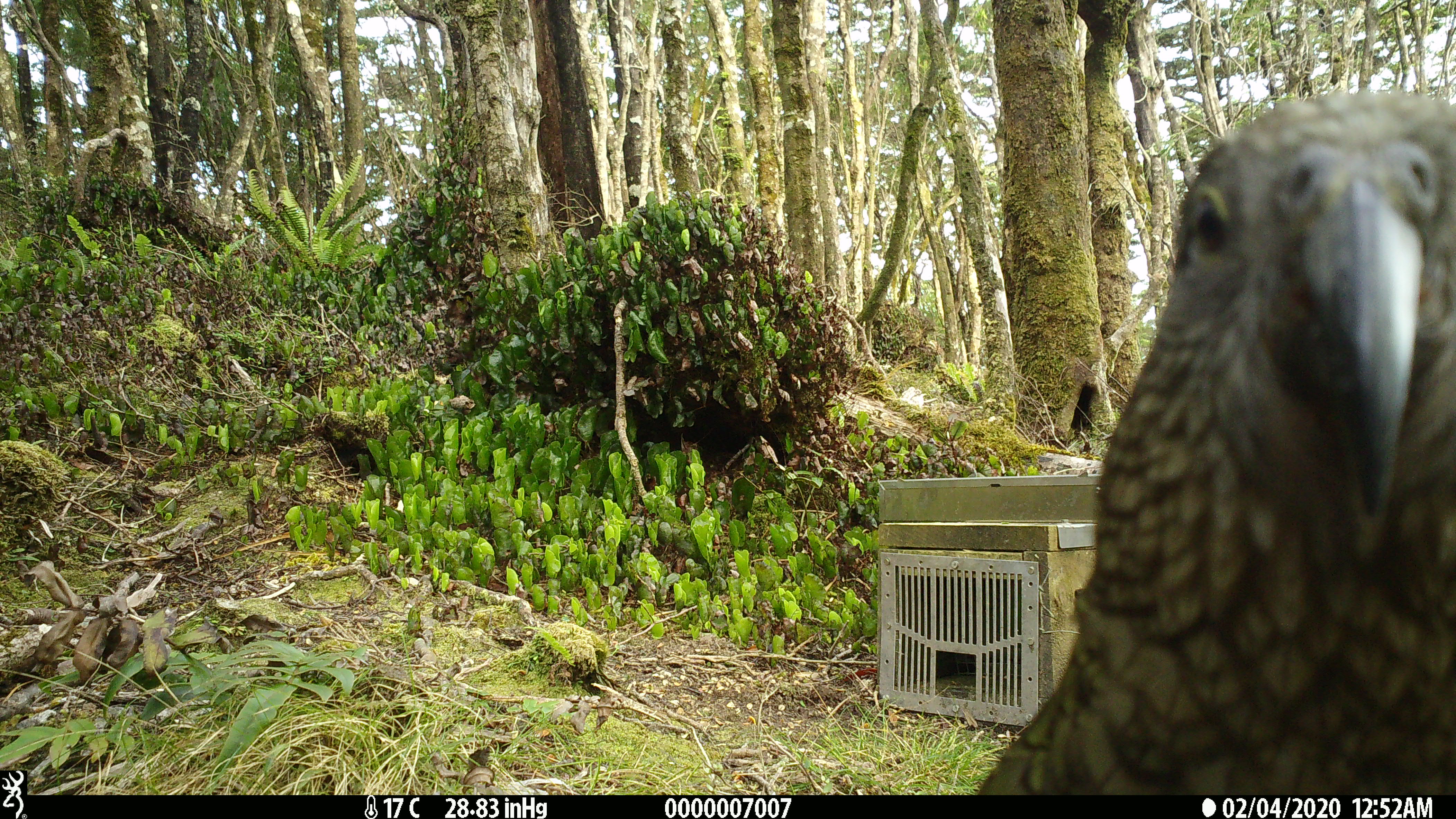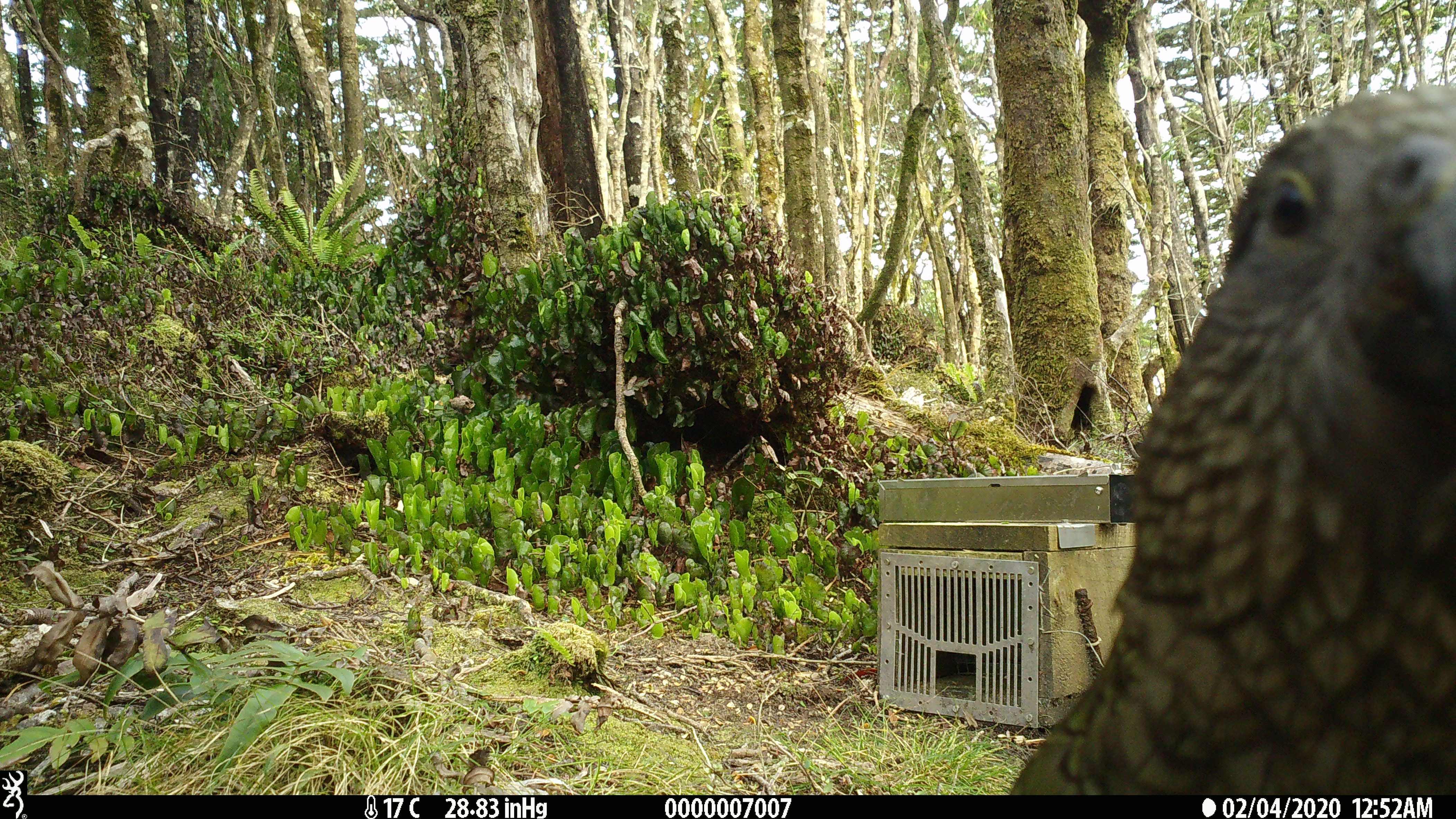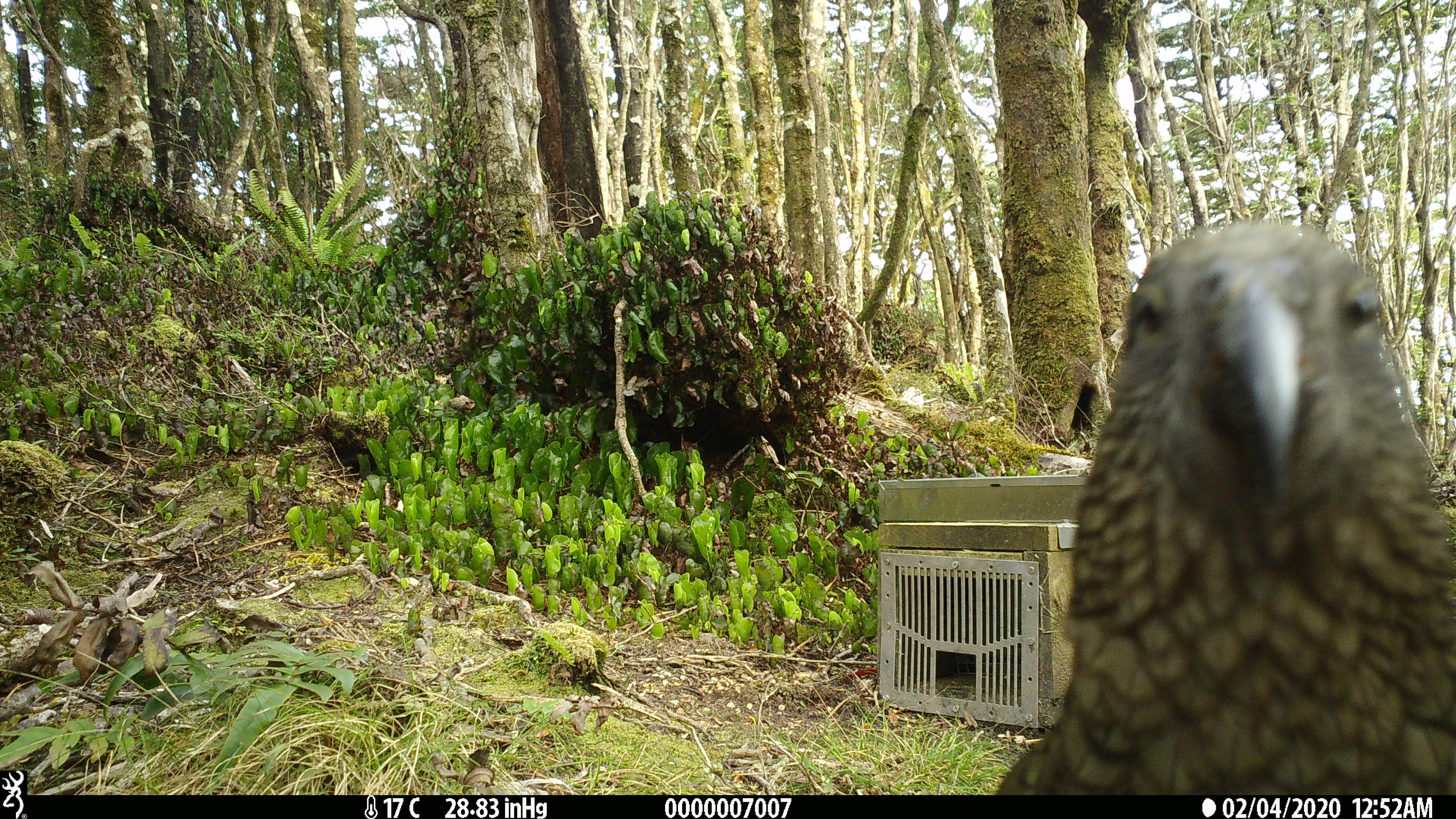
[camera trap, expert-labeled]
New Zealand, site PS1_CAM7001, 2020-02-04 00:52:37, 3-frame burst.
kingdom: Animalia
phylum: Chordata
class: Aves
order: Psittaciformes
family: Strigopidae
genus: Nestor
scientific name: Nestor notabilis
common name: kea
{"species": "kea (Nestor notabilis)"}